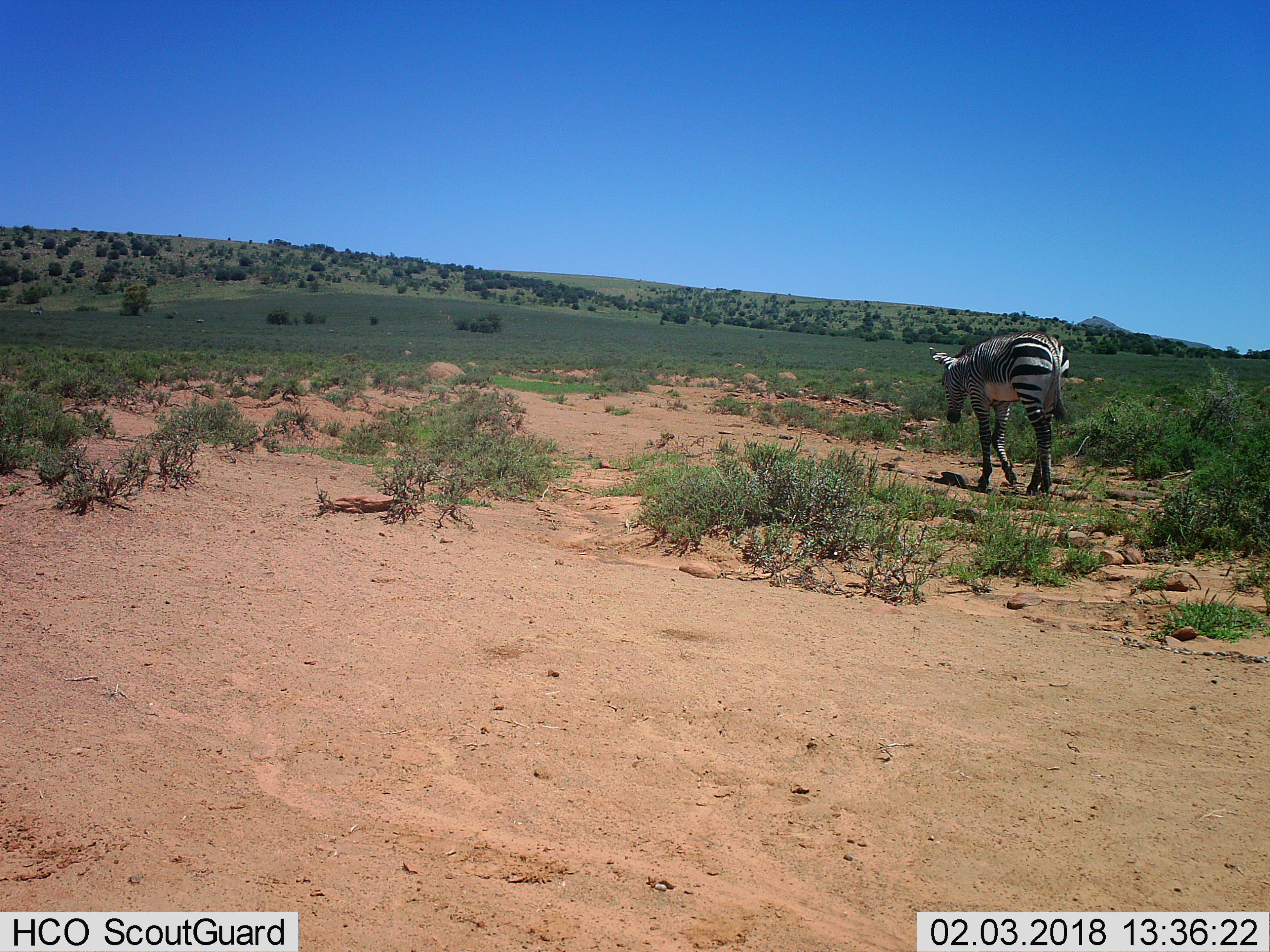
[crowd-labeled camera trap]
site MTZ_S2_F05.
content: unidentified animal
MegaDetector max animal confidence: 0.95